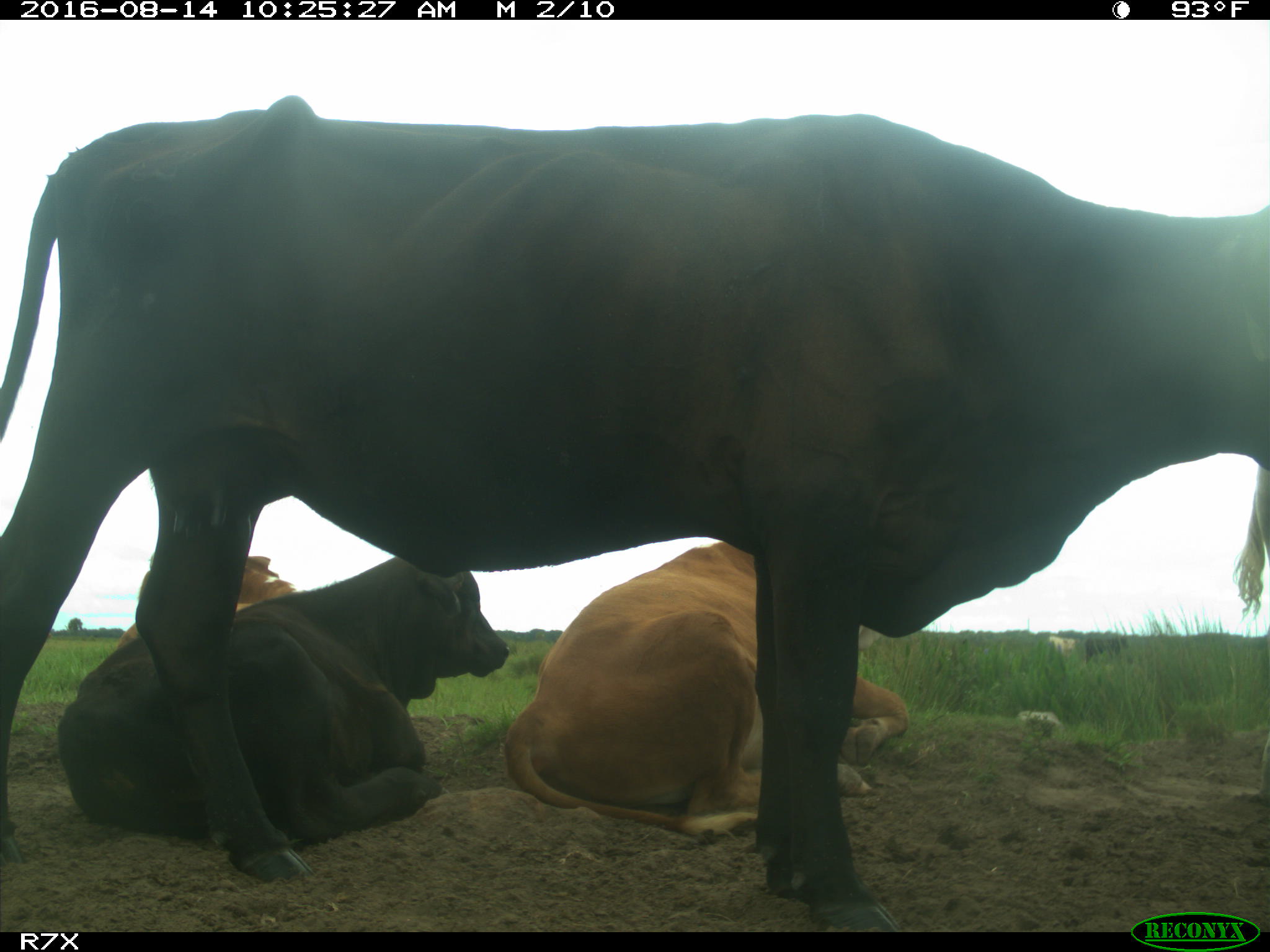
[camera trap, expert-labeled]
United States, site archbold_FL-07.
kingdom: Animalia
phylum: Chordata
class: Mammalia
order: Artiodactyla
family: Bovidae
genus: Bos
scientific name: Bos taurus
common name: domestic cow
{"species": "Bos taurus (domestic cow)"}